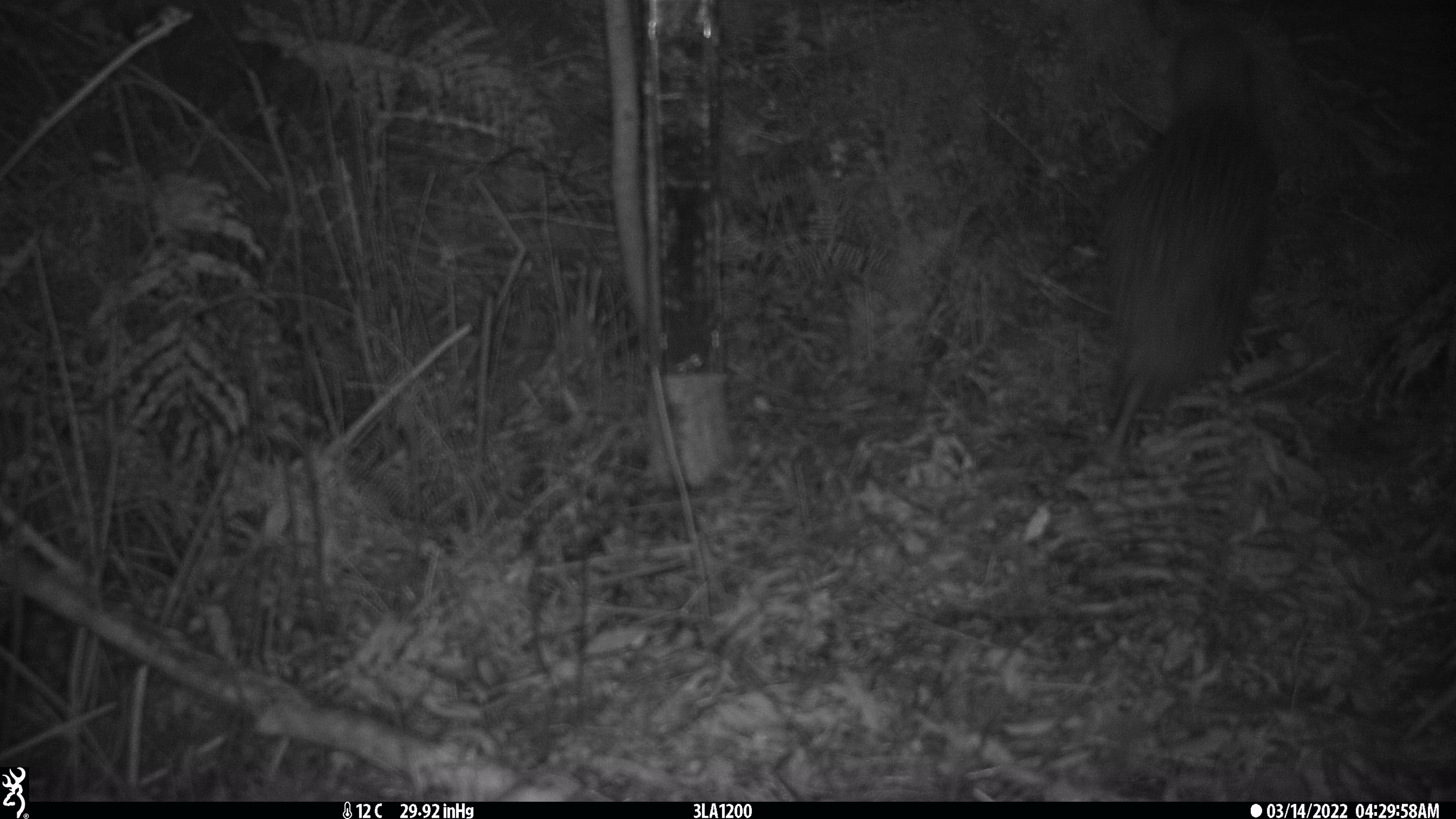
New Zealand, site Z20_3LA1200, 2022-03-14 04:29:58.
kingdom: Animalia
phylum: Chordata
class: Aves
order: Apterygiformes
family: Apterygidae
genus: Apteryx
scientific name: Apteryx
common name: kiwi